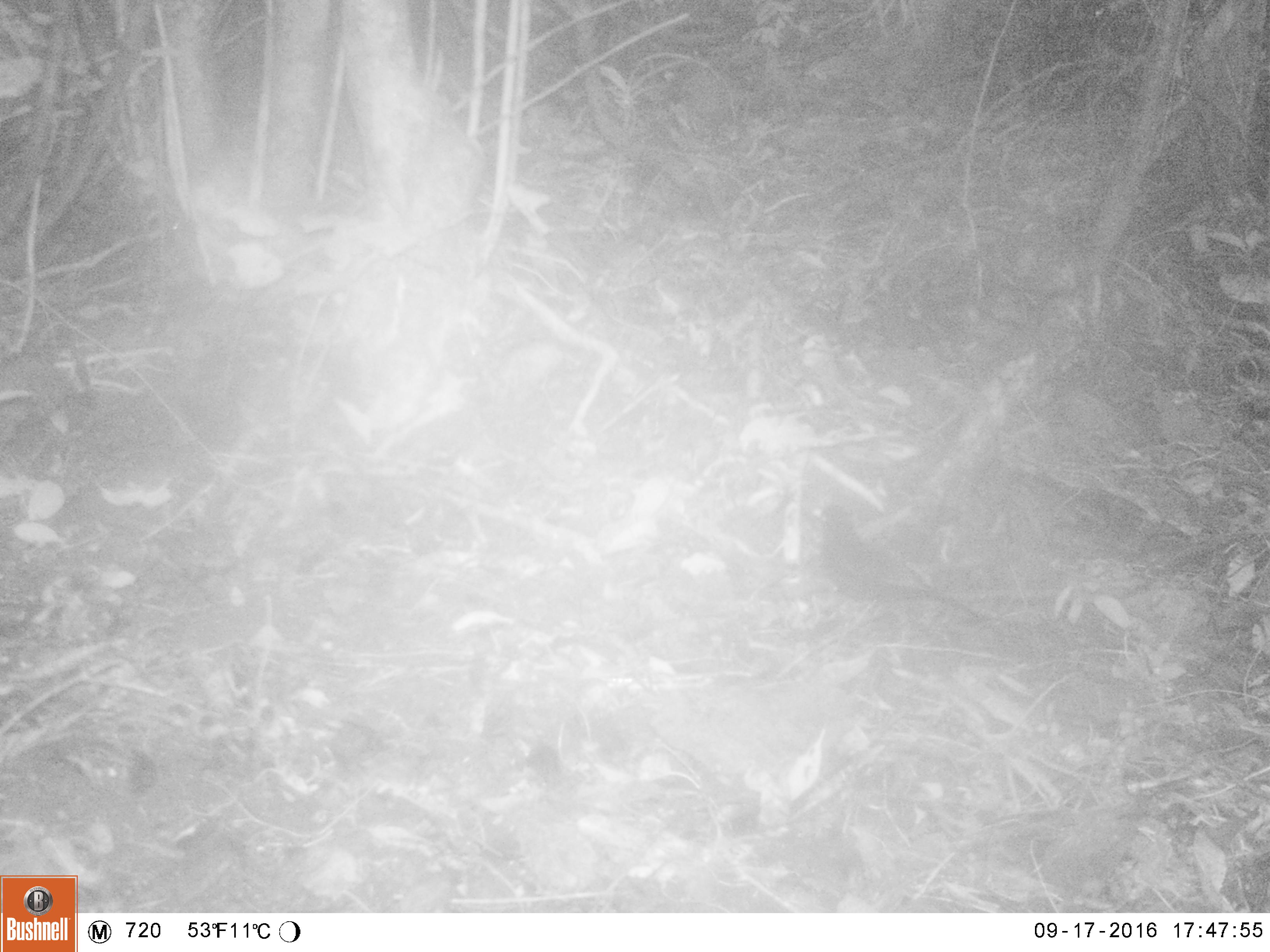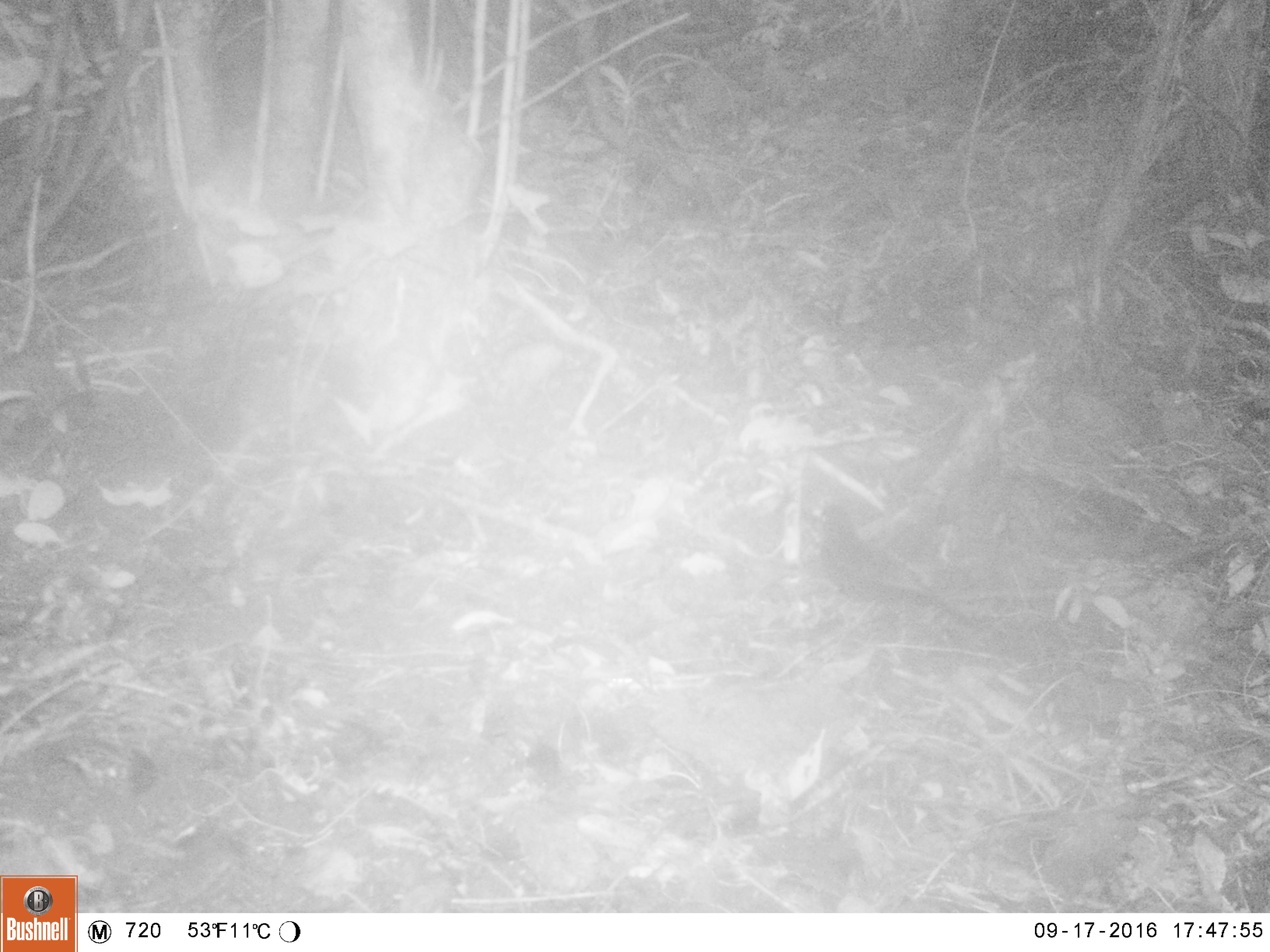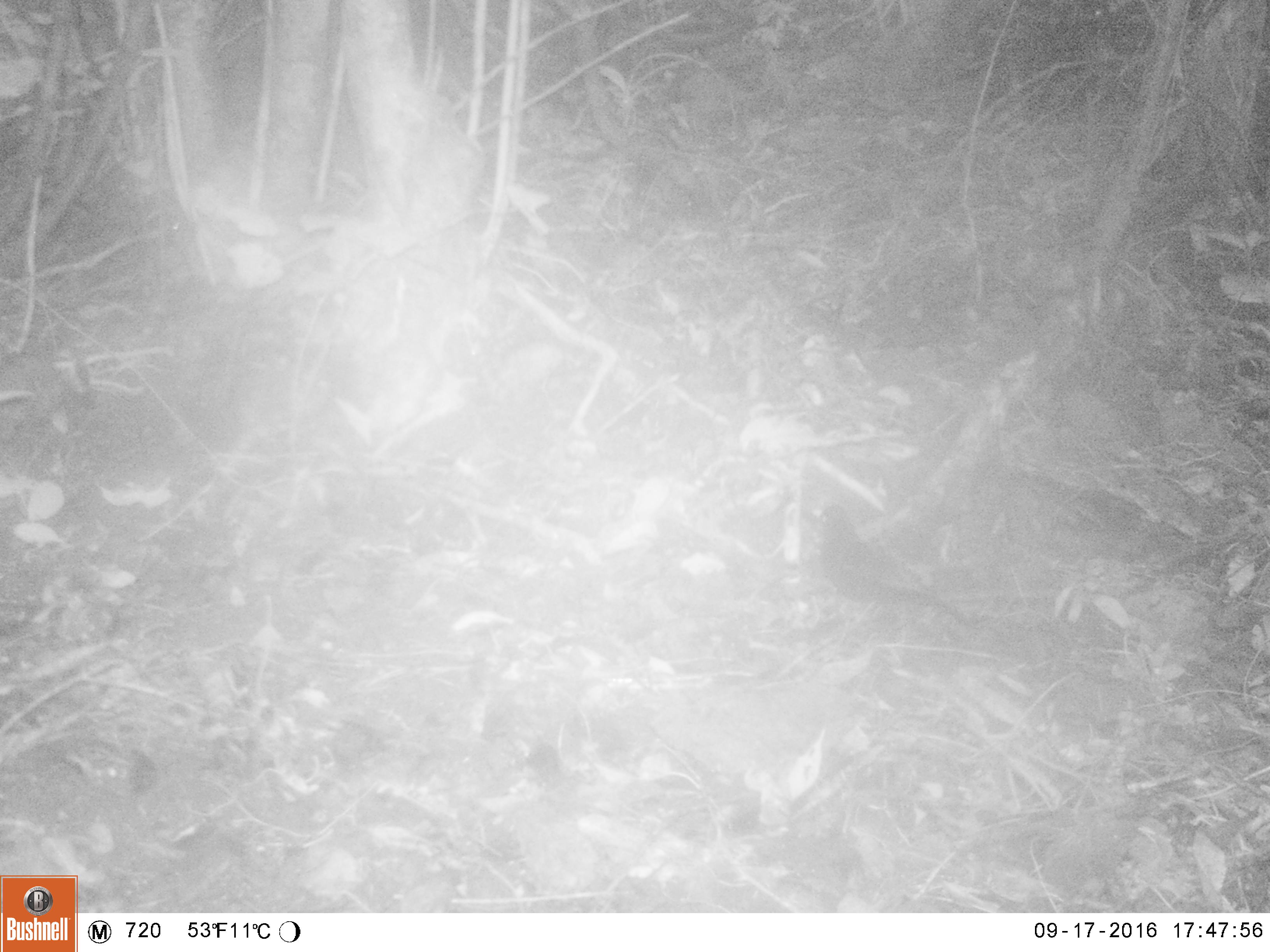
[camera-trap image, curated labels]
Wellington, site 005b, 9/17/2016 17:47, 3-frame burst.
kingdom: Animalia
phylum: Chordata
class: Aves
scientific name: Aves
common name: bird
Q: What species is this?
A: Bird (Aves).